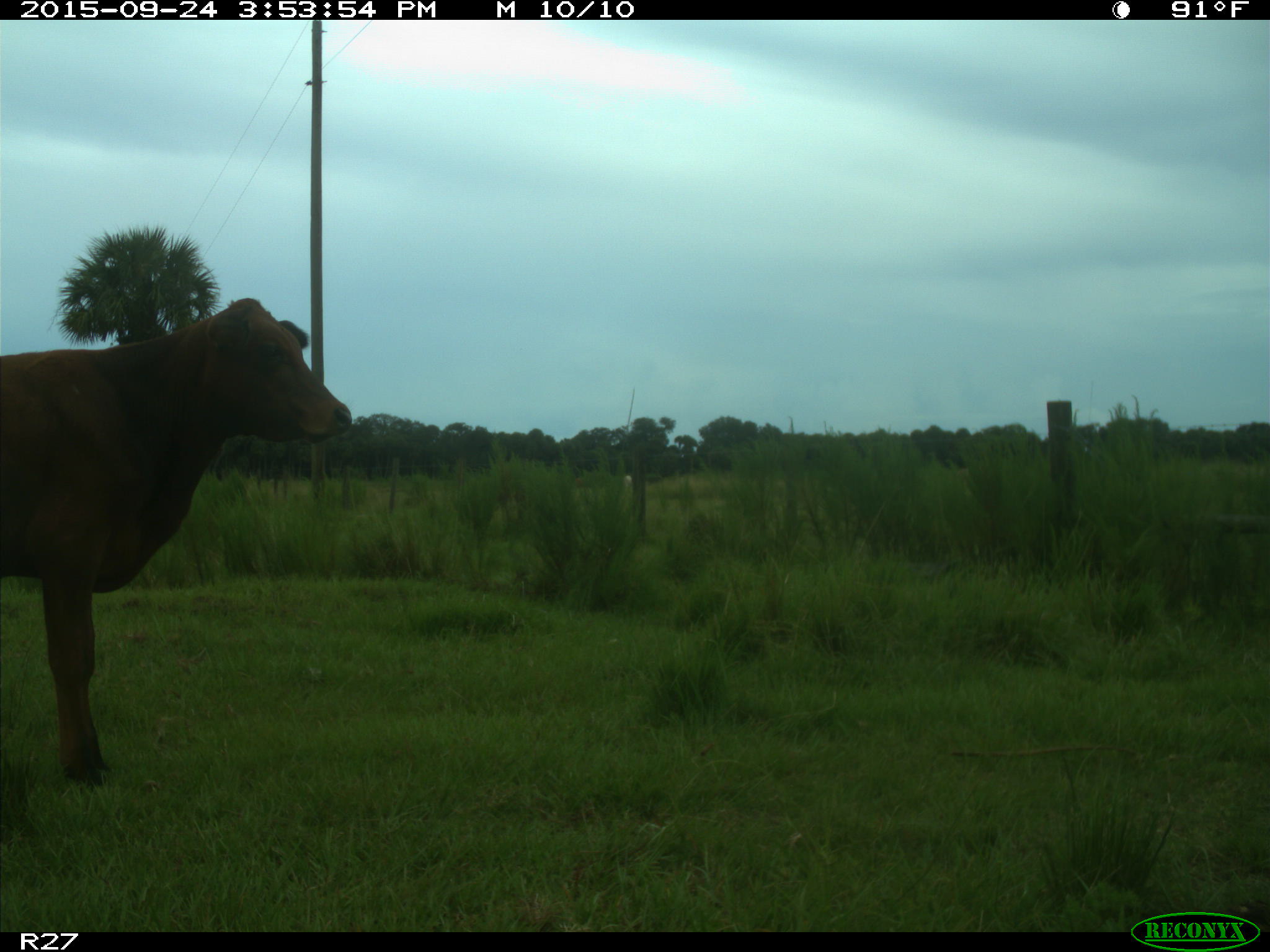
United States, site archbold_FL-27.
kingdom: Animalia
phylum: Chordata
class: Mammalia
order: Artiodactyla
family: Bovidae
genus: Bos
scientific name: Bos taurus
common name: domestic cow